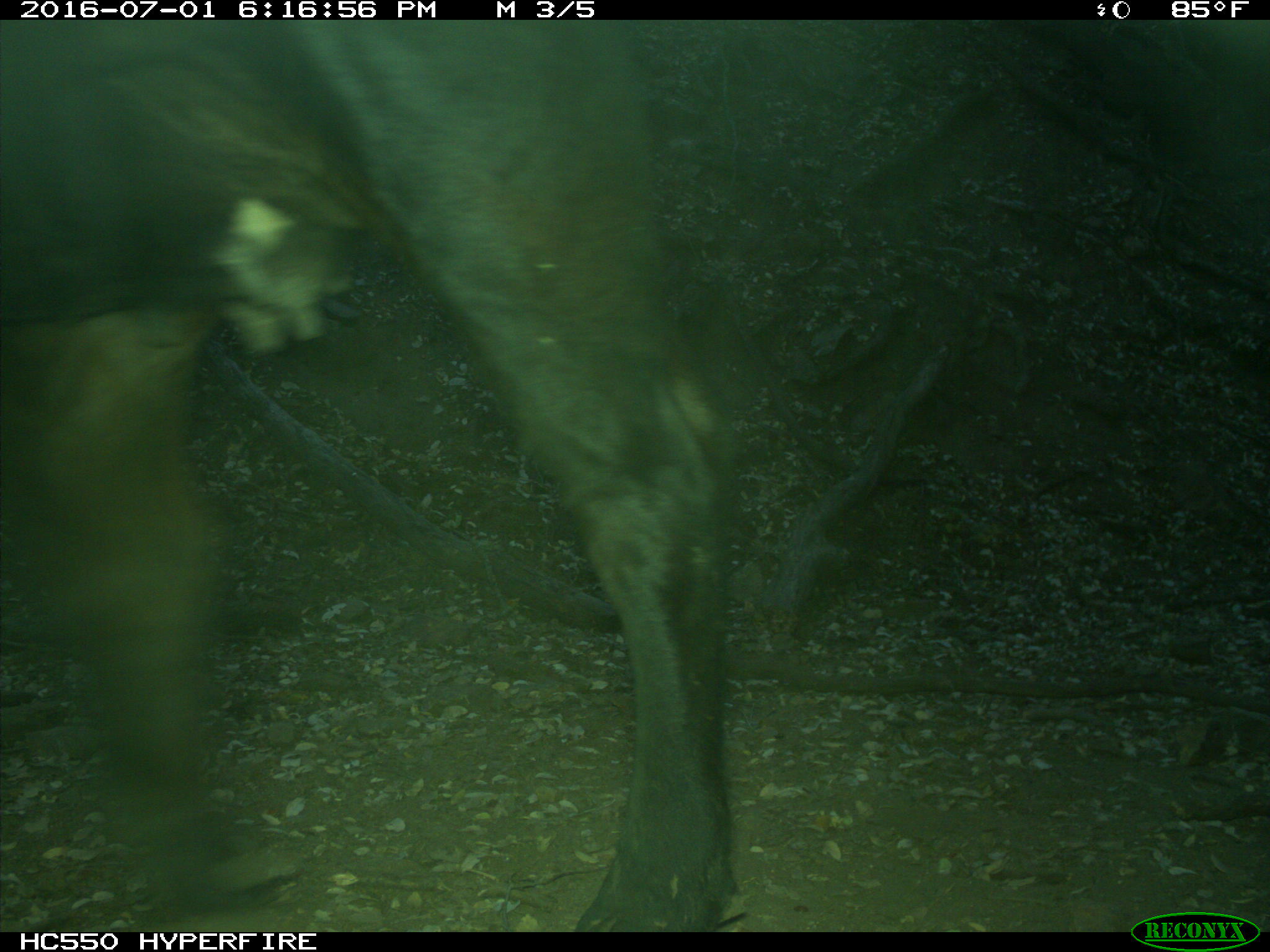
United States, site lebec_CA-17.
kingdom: Animalia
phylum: Chordata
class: Mammalia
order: Artiodactyla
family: Bovidae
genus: Bos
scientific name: Bos taurus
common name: domestic cow